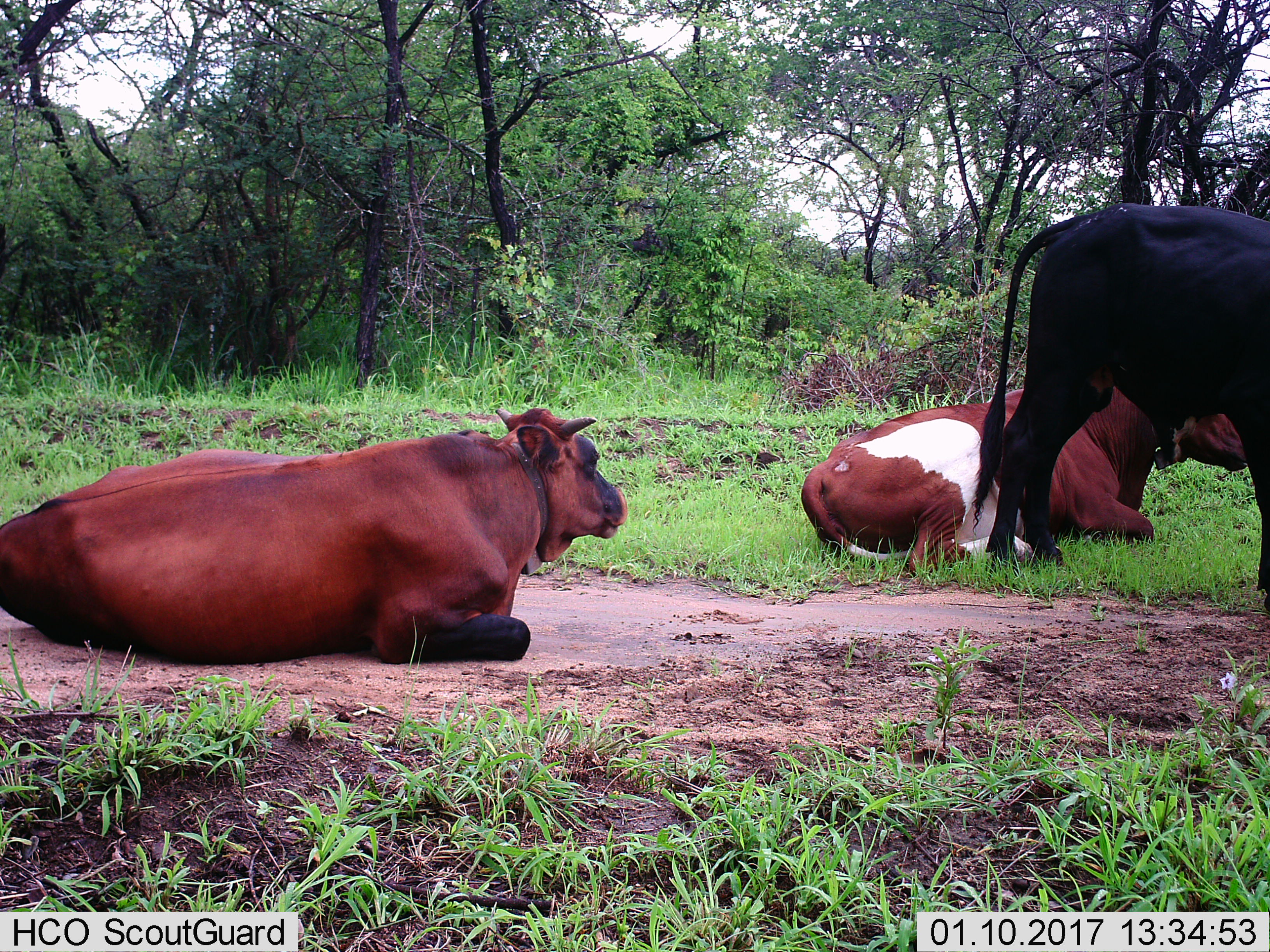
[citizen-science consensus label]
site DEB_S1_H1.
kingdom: Animalia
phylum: Chordata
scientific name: Vertebrata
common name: domestic animal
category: domesticanimal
Domesticanimal (domestic animal) (Vertebrata), count 3. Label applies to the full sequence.